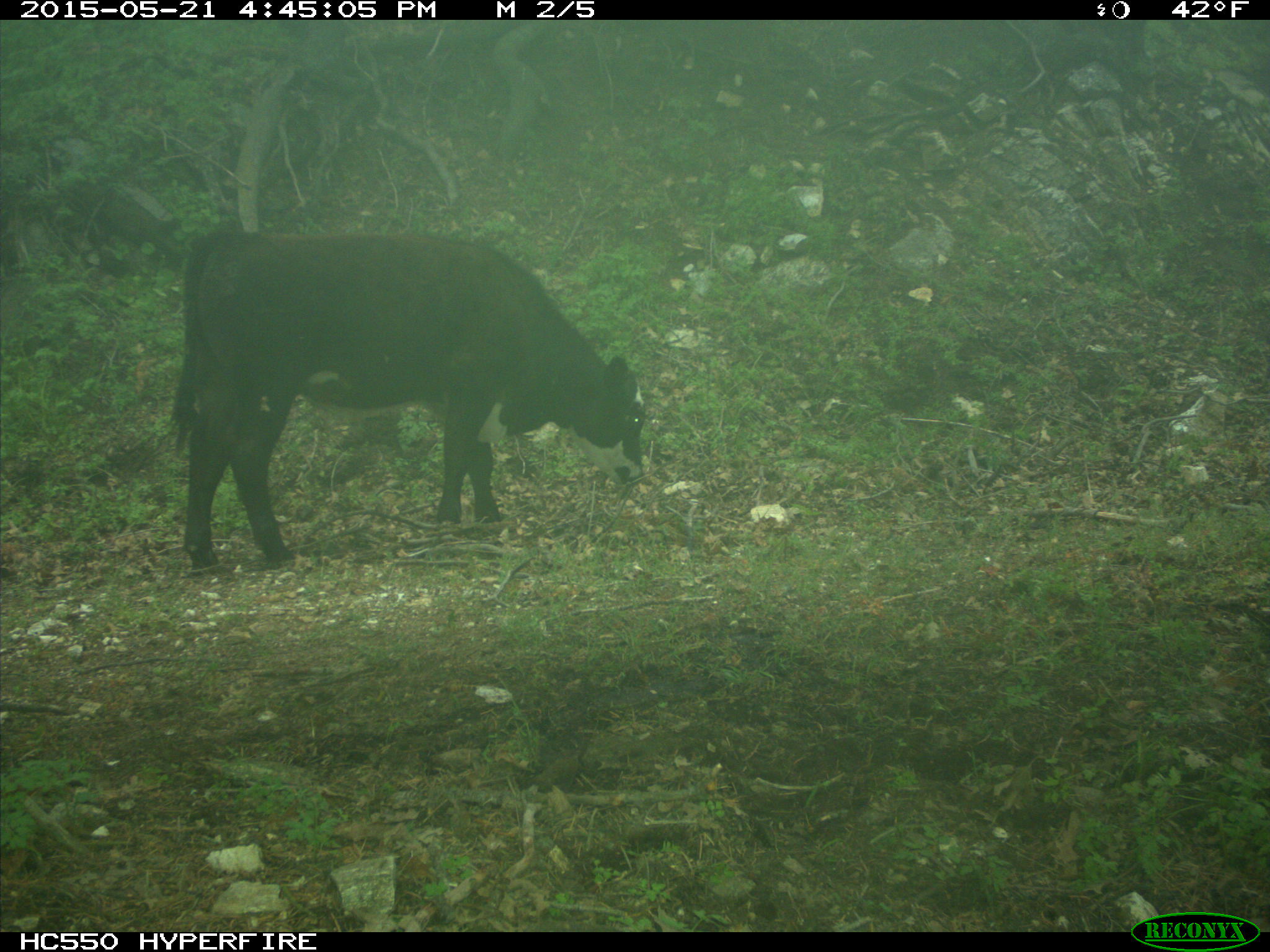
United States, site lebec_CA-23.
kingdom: Animalia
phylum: Chordata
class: Mammalia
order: Artiodactyla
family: Bovidae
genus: Bos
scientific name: Bos taurus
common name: domestic cow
Bos taurus (domestic cow).